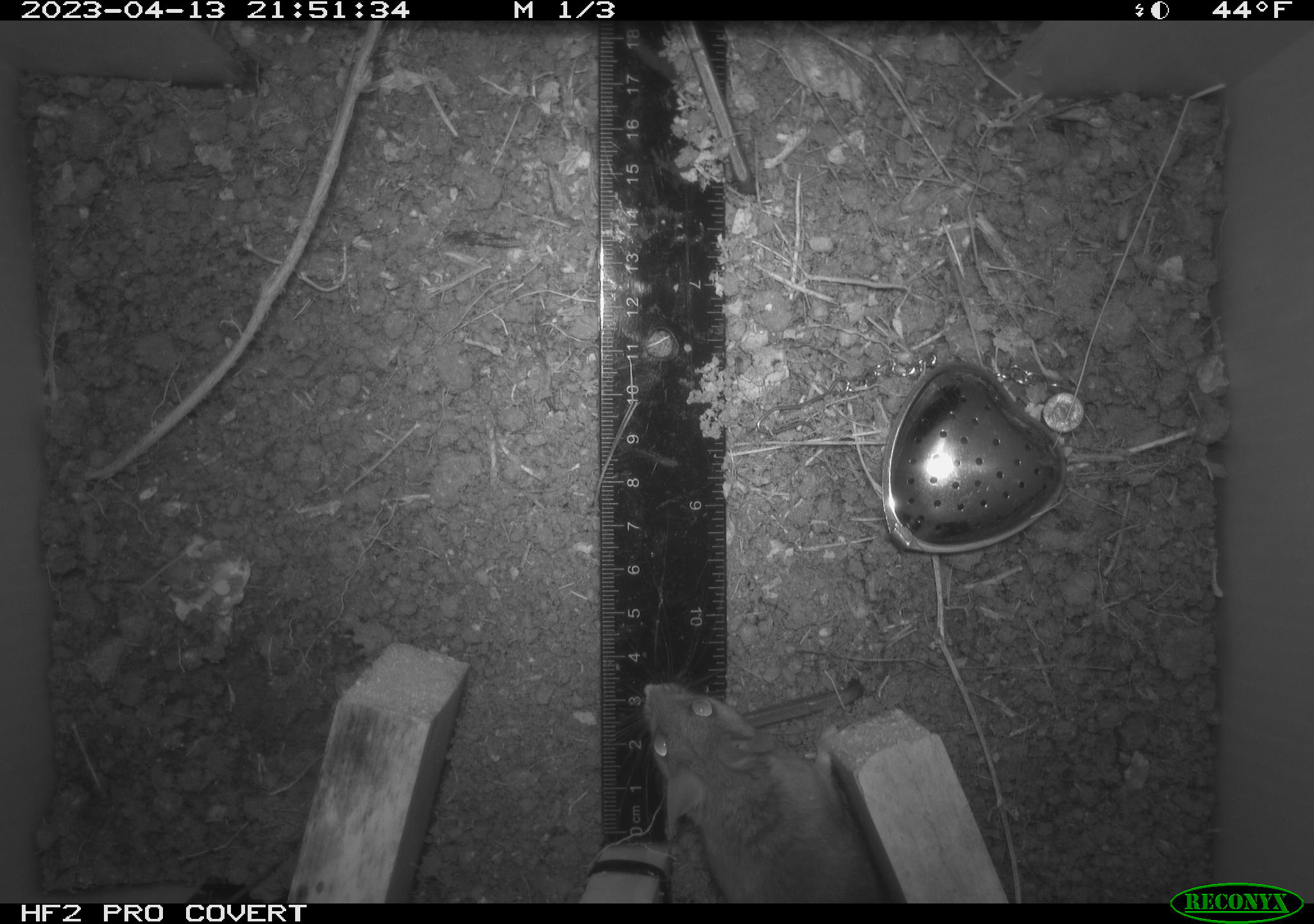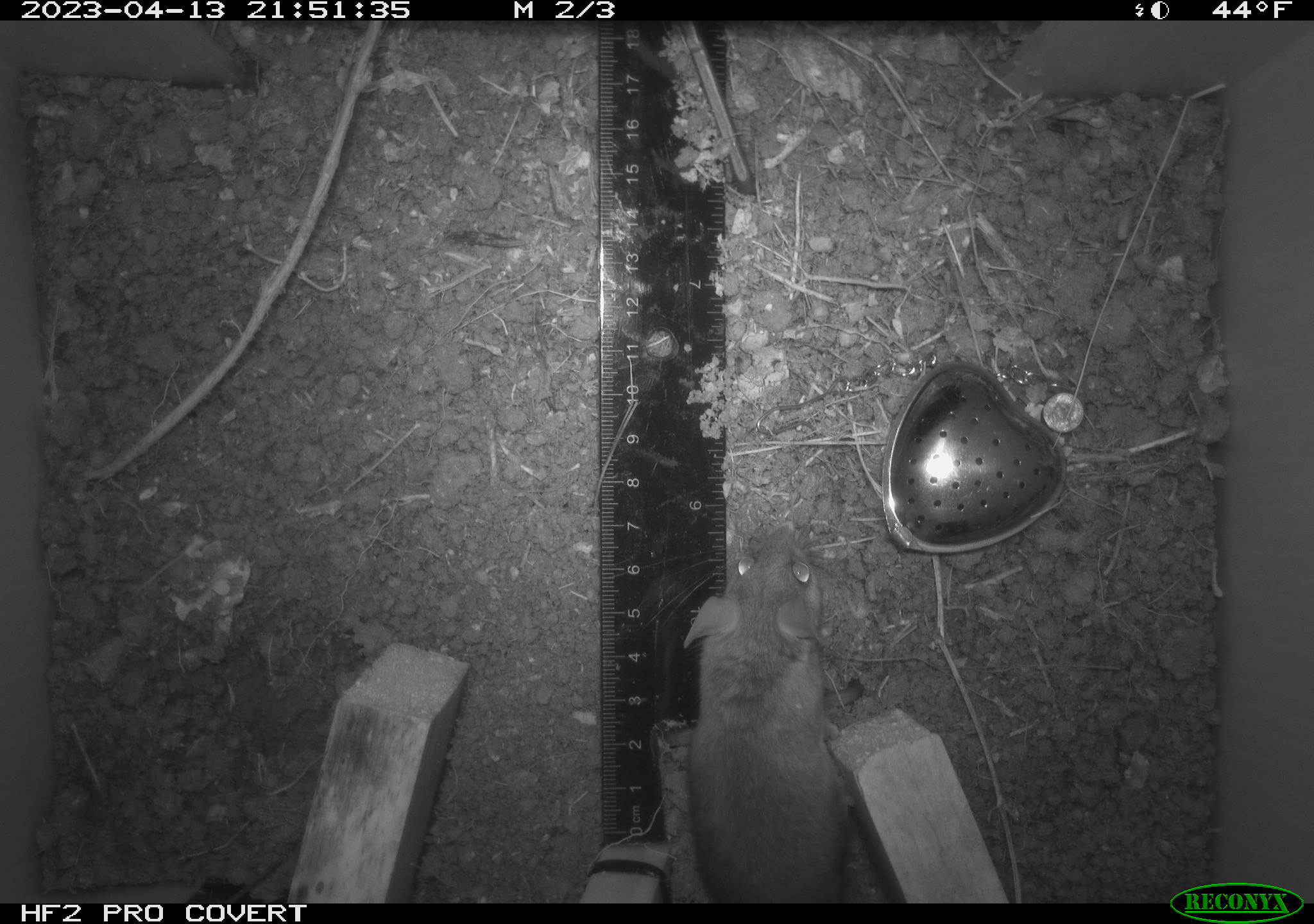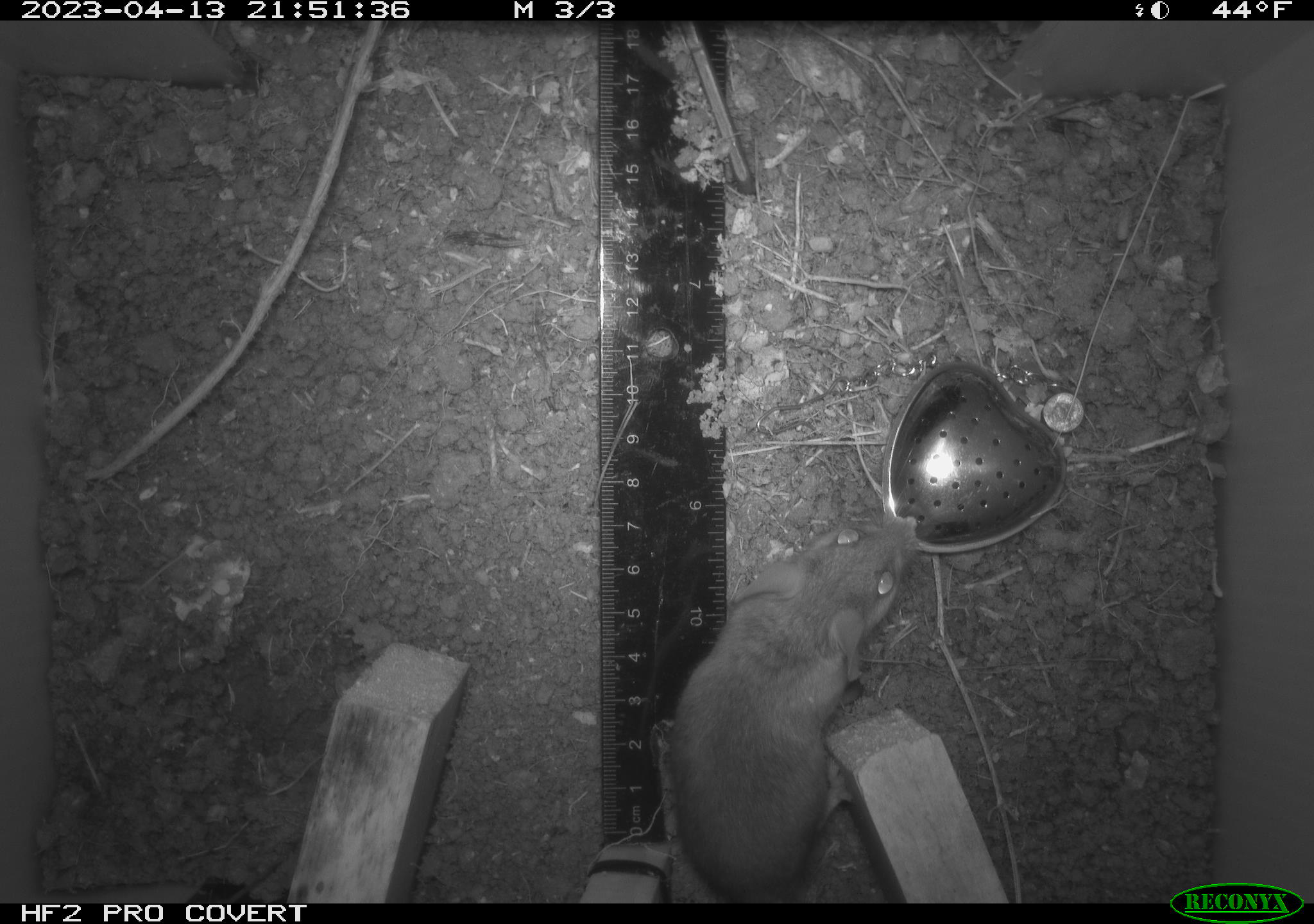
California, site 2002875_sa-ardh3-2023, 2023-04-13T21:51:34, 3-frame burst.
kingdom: Animalia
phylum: Chordata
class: Mammalia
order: Rodentia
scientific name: Rodentia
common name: mouse species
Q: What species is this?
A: Mouse species (Rodentia).